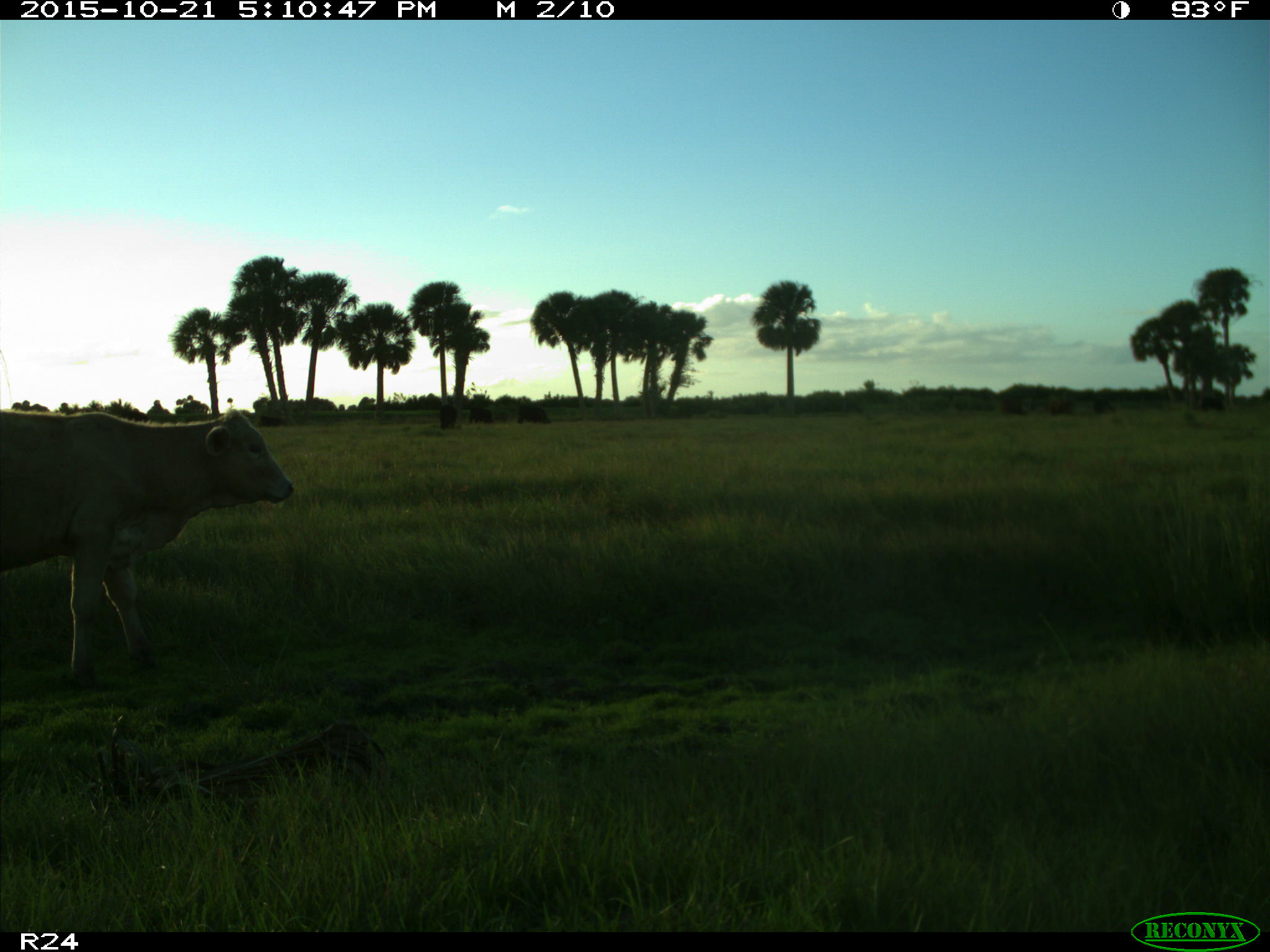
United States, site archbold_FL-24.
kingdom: Animalia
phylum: Chordata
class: Mammalia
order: Artiodactyla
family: Bovidae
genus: Bos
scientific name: Bos taurus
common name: domestic cow